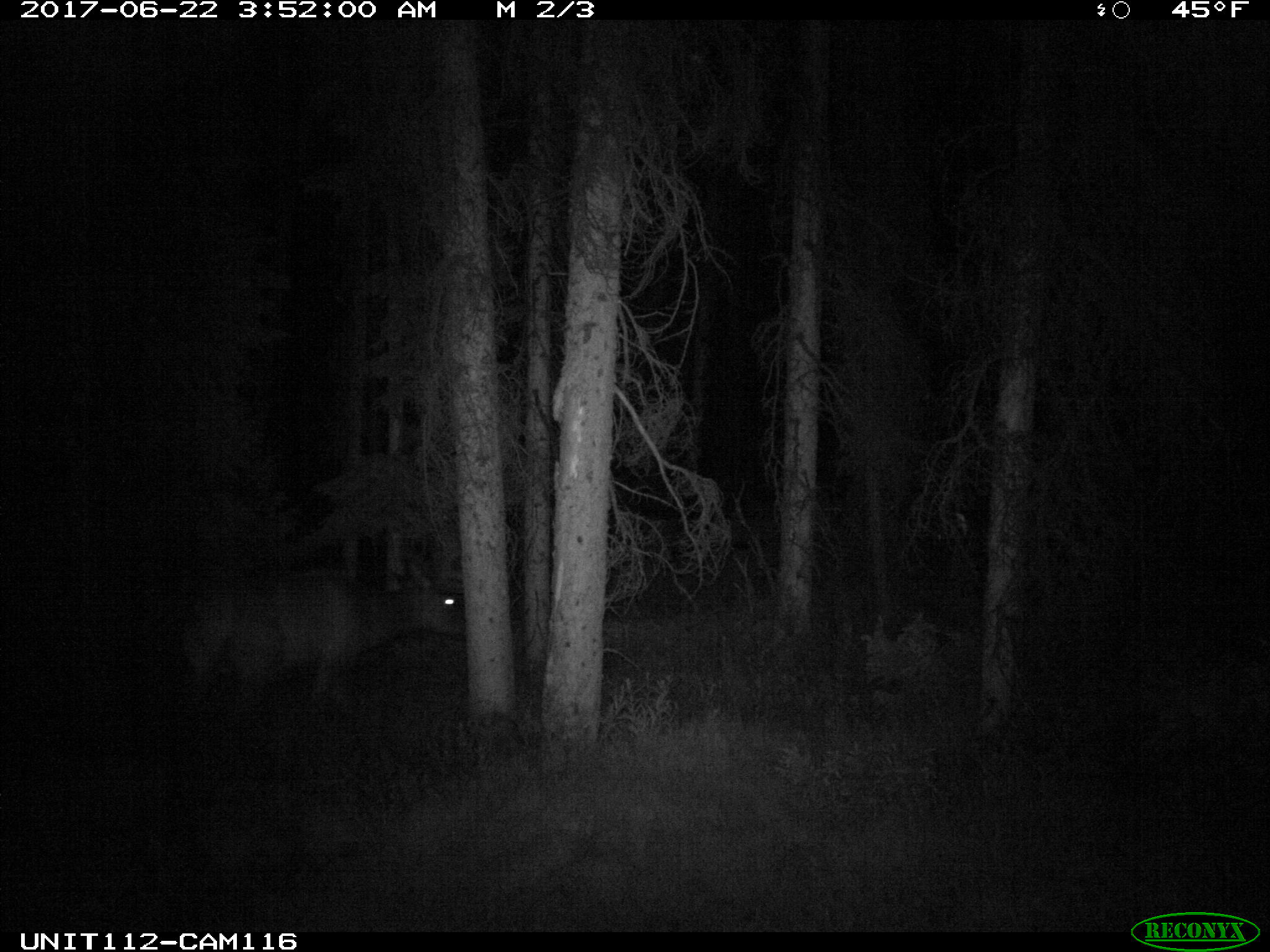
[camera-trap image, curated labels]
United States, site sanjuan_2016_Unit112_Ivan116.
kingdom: Animalia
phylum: Chordata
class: Mammalia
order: Artiodactyla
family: Cervidae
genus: Cervus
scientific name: Cervus elaphus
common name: red deer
Cervus elaphus (red deer).